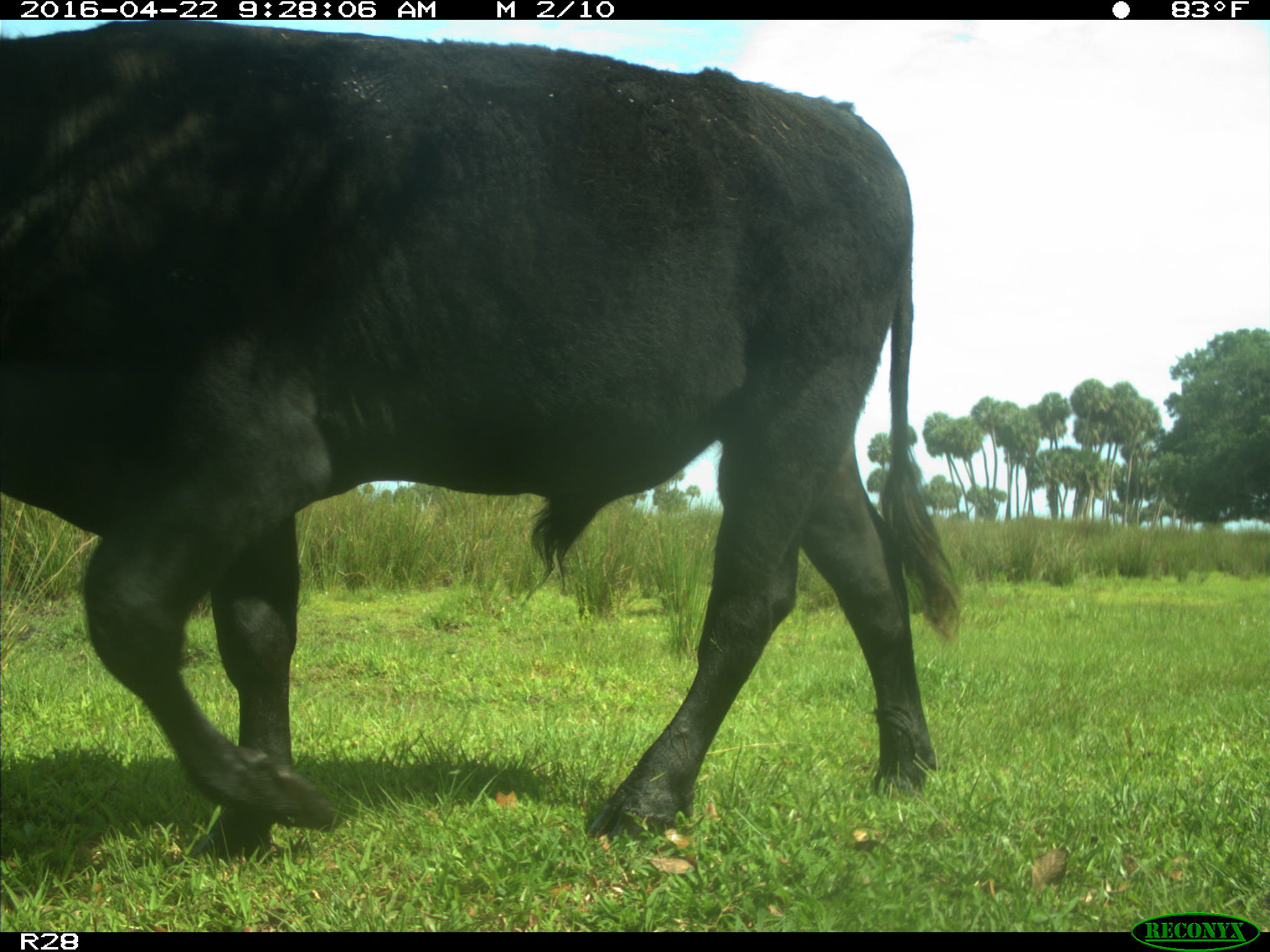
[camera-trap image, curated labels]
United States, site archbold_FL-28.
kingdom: Animalia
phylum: Chordata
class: Mammalia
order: Artiodactyla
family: Bovidae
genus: Bos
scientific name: Bos taurus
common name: domestic cow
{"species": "Bos taurus (domestic cow)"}